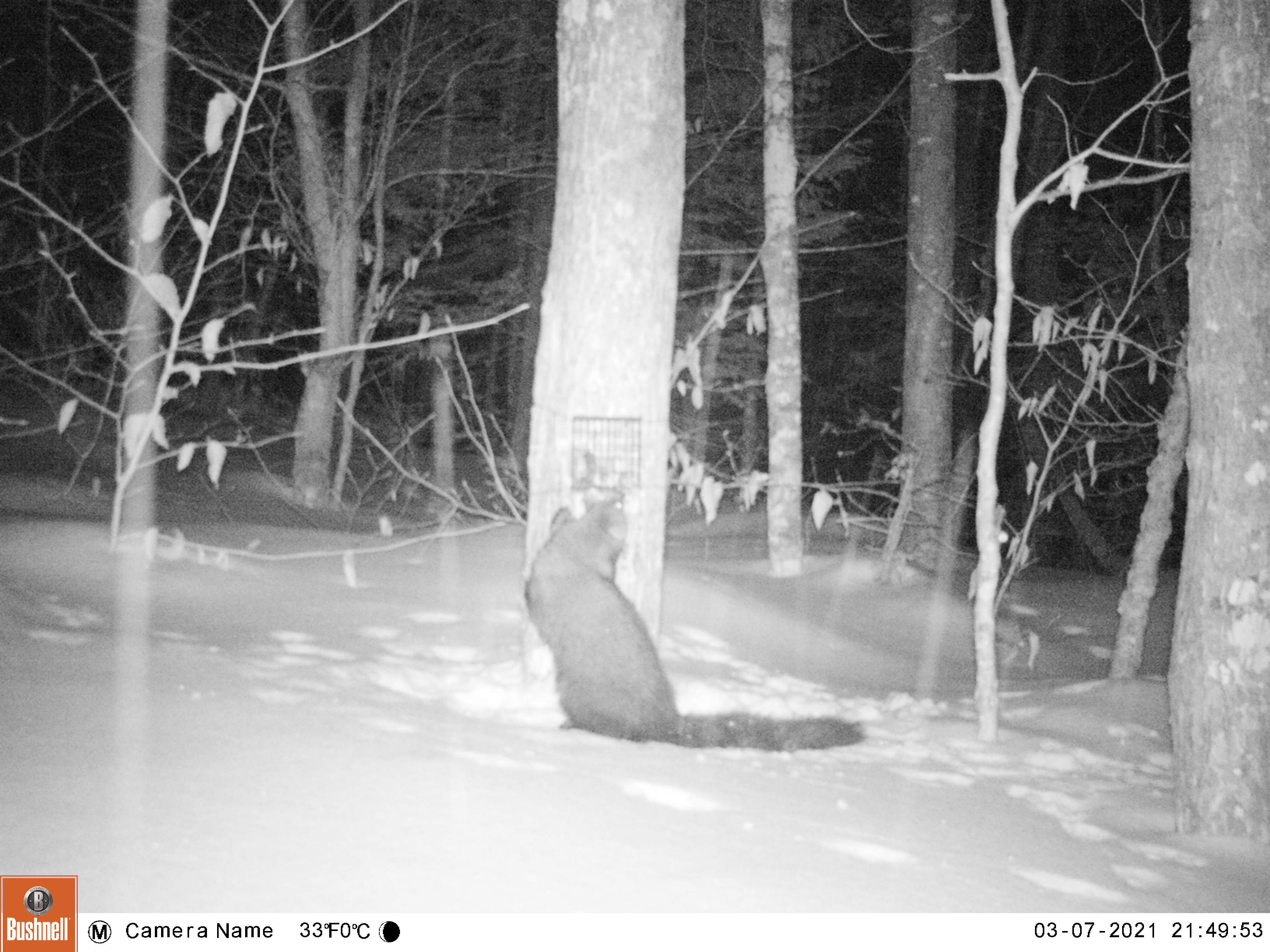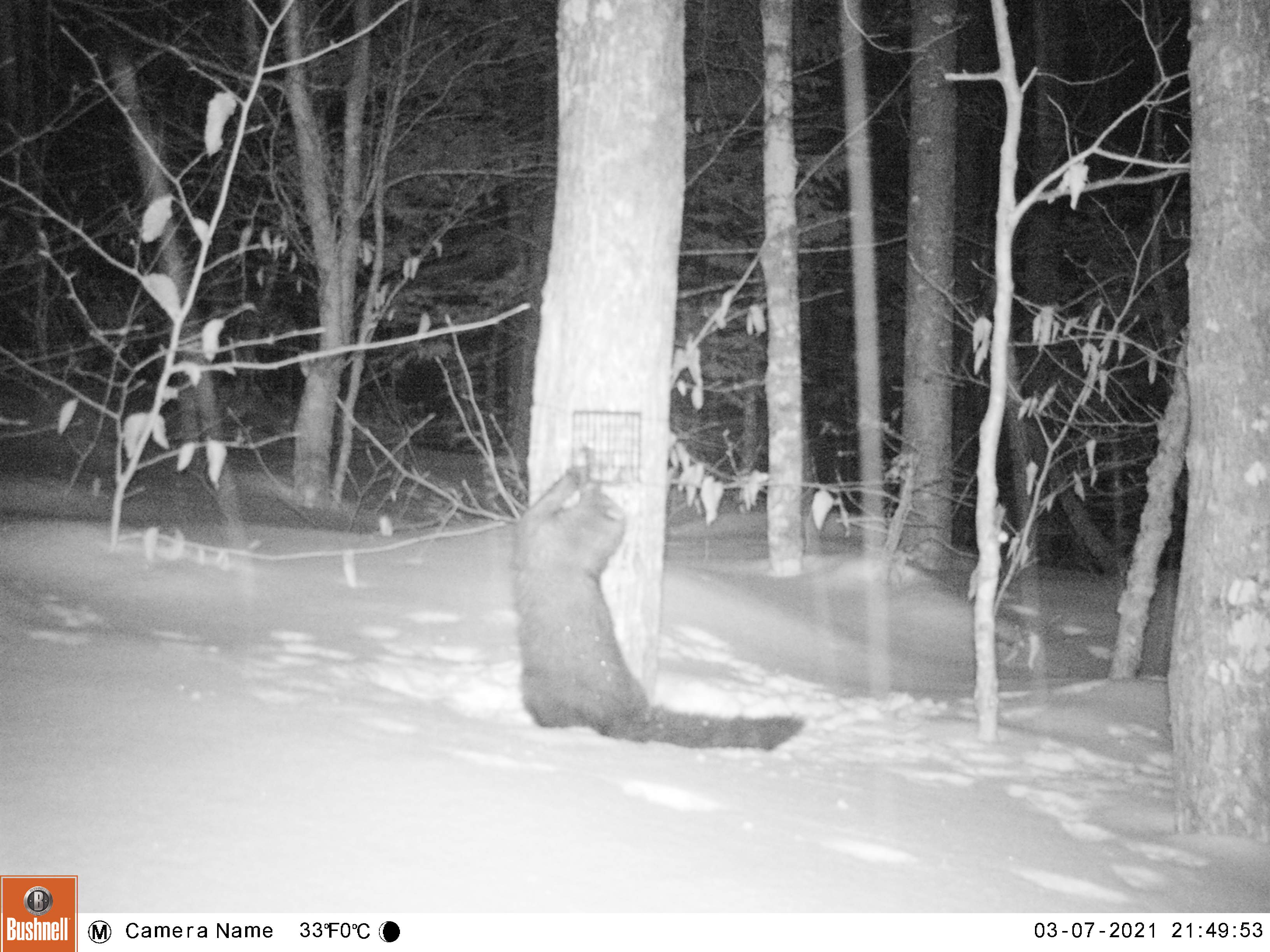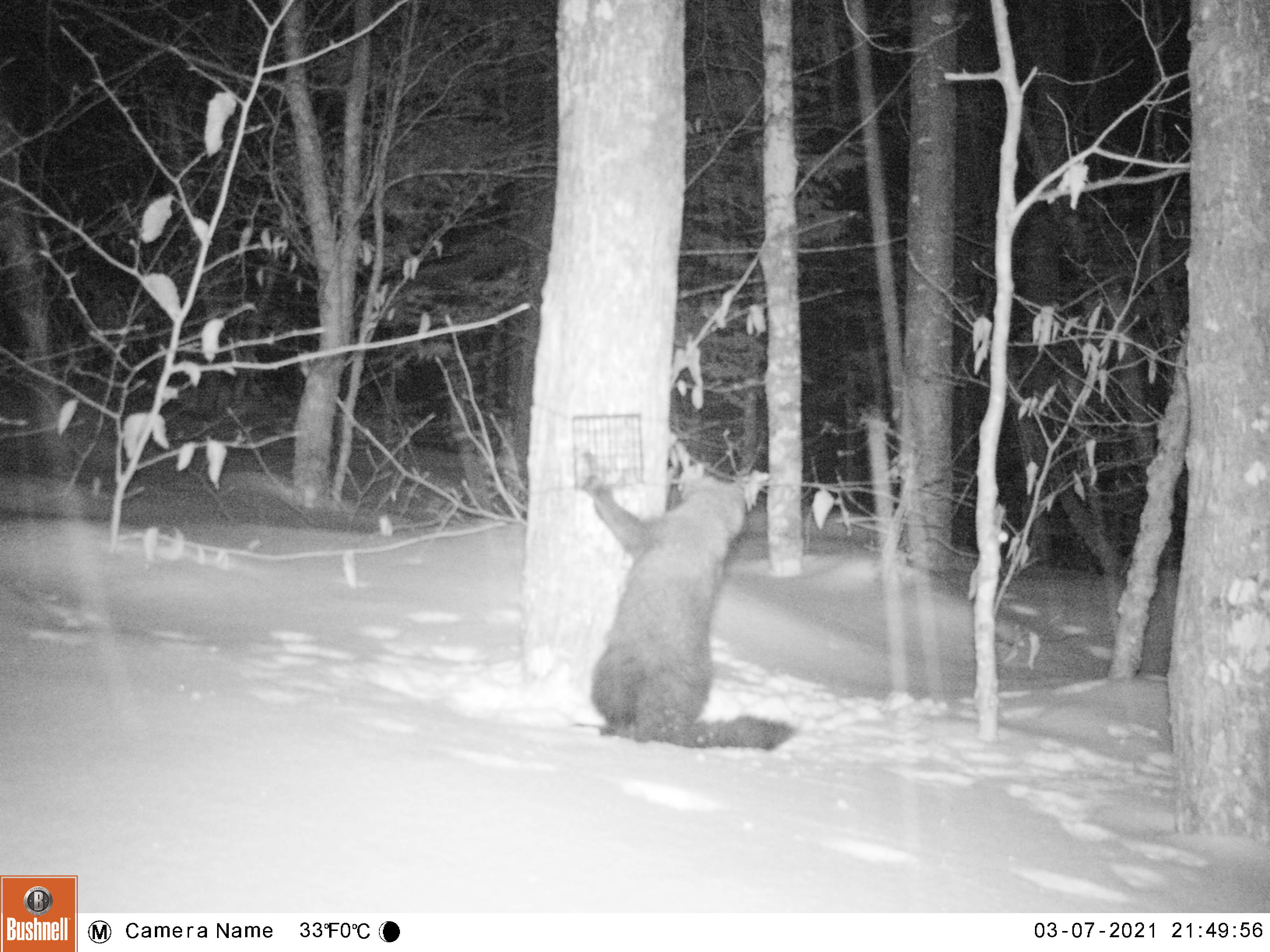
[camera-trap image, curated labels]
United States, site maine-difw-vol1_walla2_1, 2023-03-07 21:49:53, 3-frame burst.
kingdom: Animalia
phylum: Chordata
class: Mammalia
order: Carnivora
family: Mustelidae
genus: Pekania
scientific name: Pekania pennanti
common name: fisher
Fisher (Pekania pennanti).